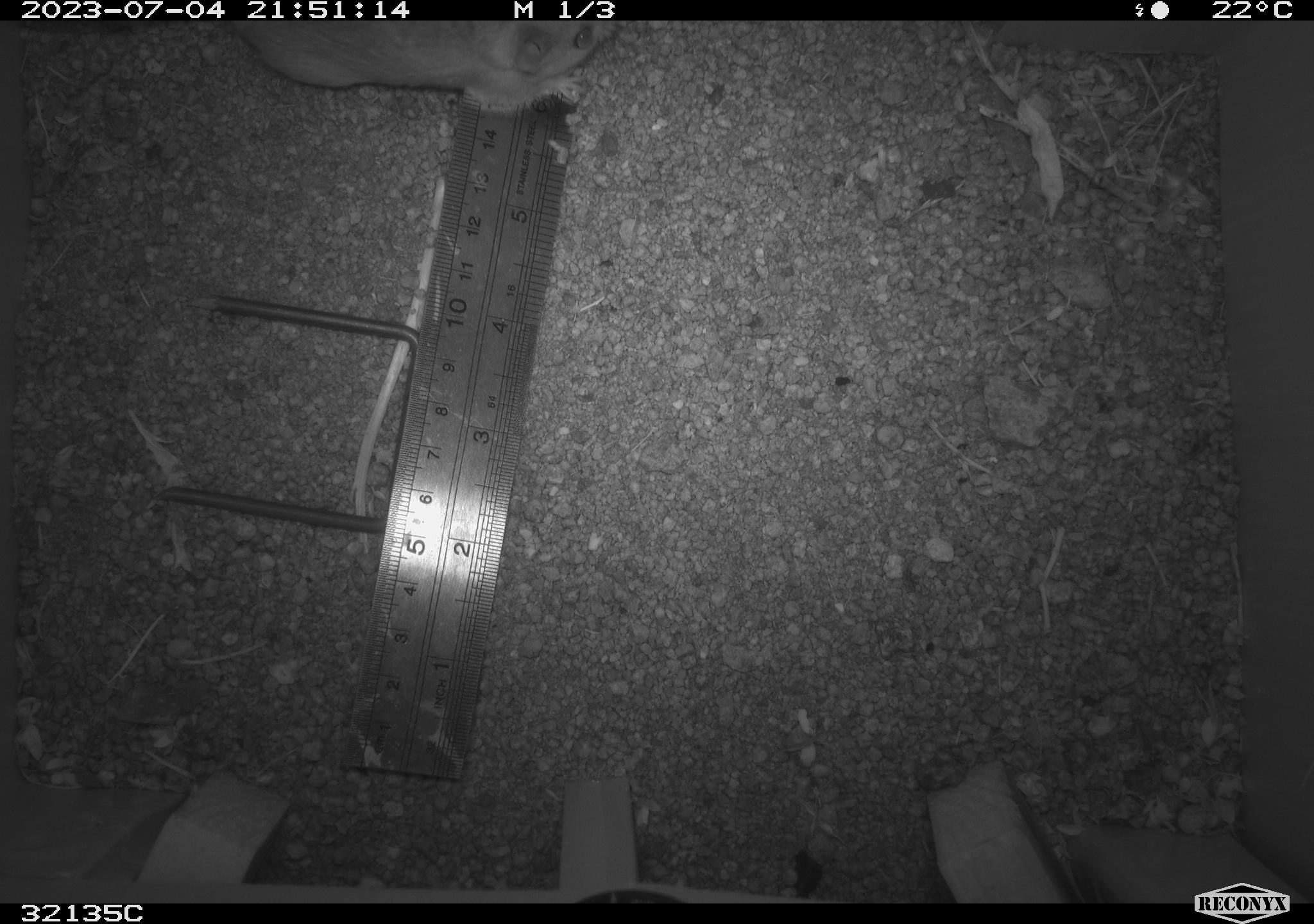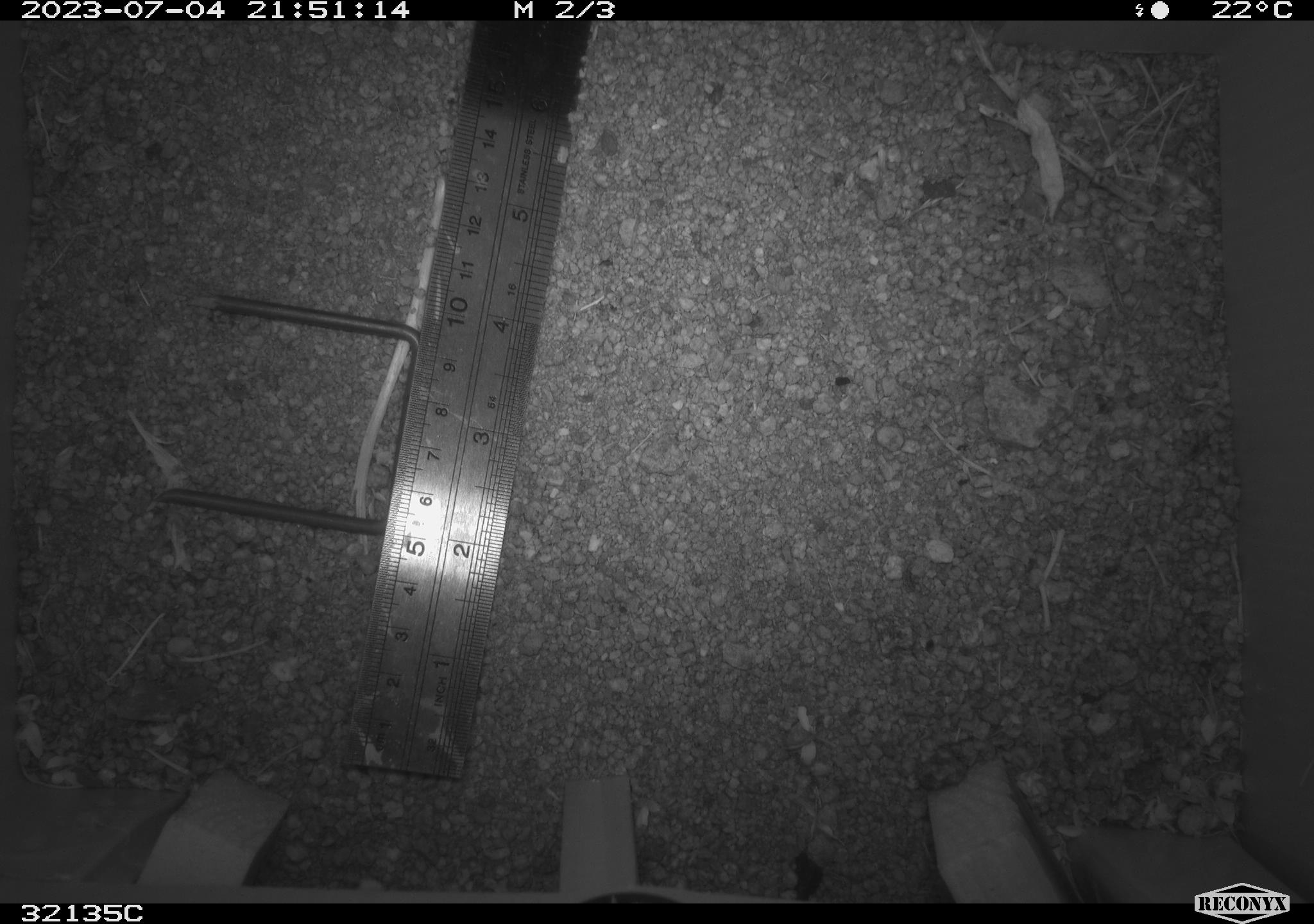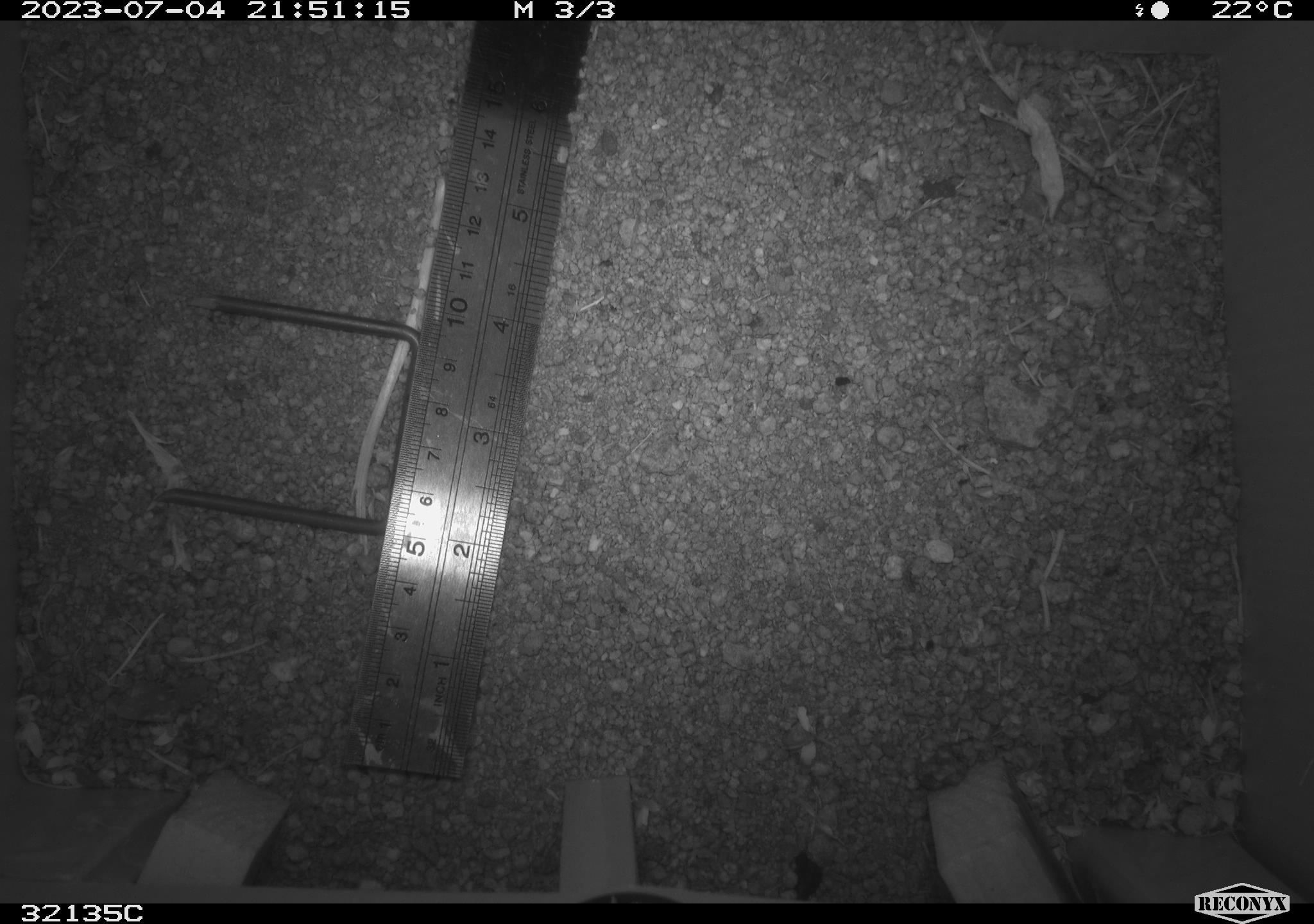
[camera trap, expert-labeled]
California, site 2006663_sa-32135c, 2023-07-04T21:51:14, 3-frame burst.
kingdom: Animalia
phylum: Chordata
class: Mammalia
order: Rodentia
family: Cricetidae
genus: Peromyscus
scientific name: Peromyscus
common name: deer mice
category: peromyscus species